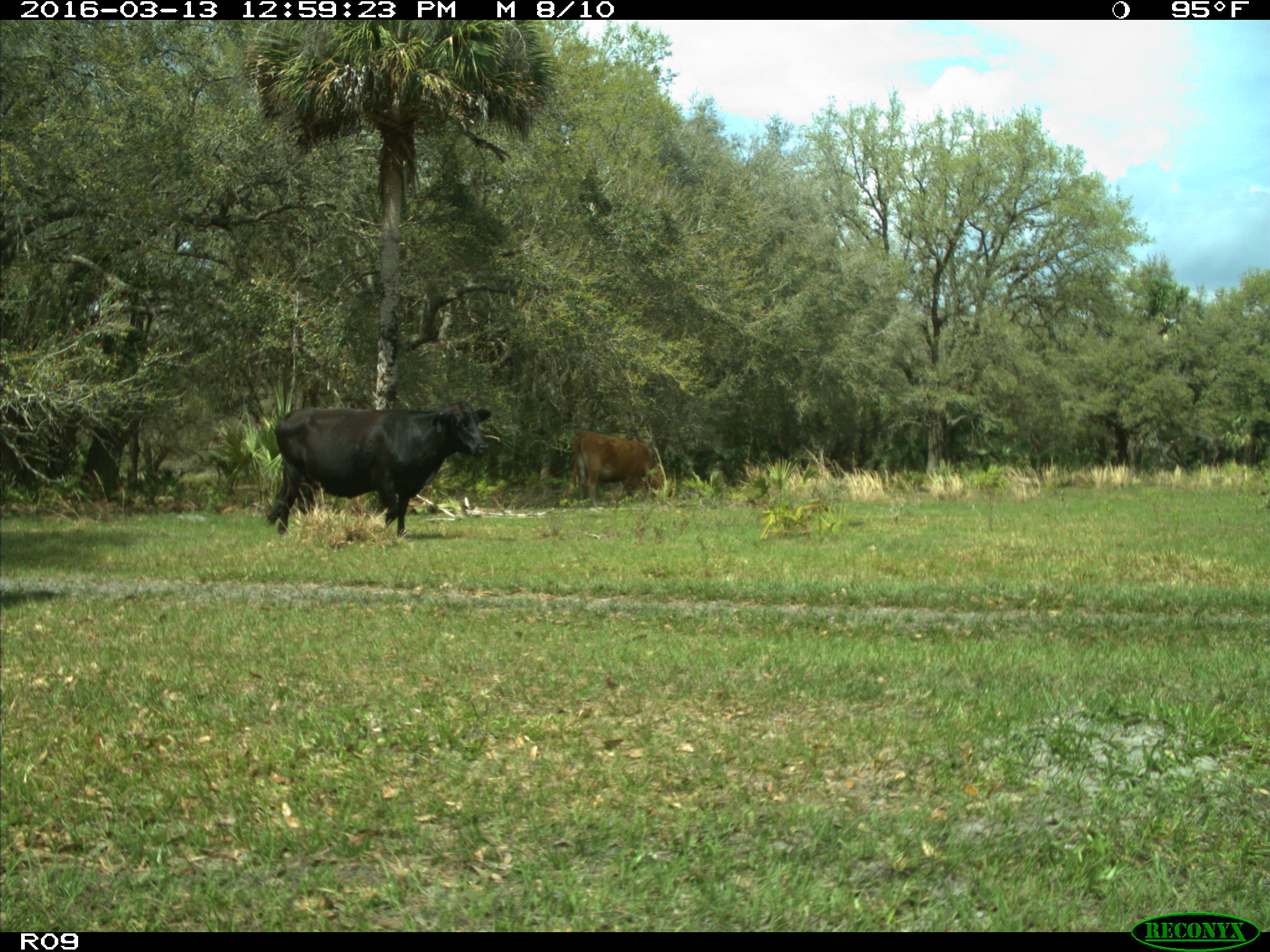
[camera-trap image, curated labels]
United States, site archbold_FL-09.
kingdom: Animalia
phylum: Chordata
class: Mammalia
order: Artiodactyla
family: Bovidae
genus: Bos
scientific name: Bos taurus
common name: domestic cow